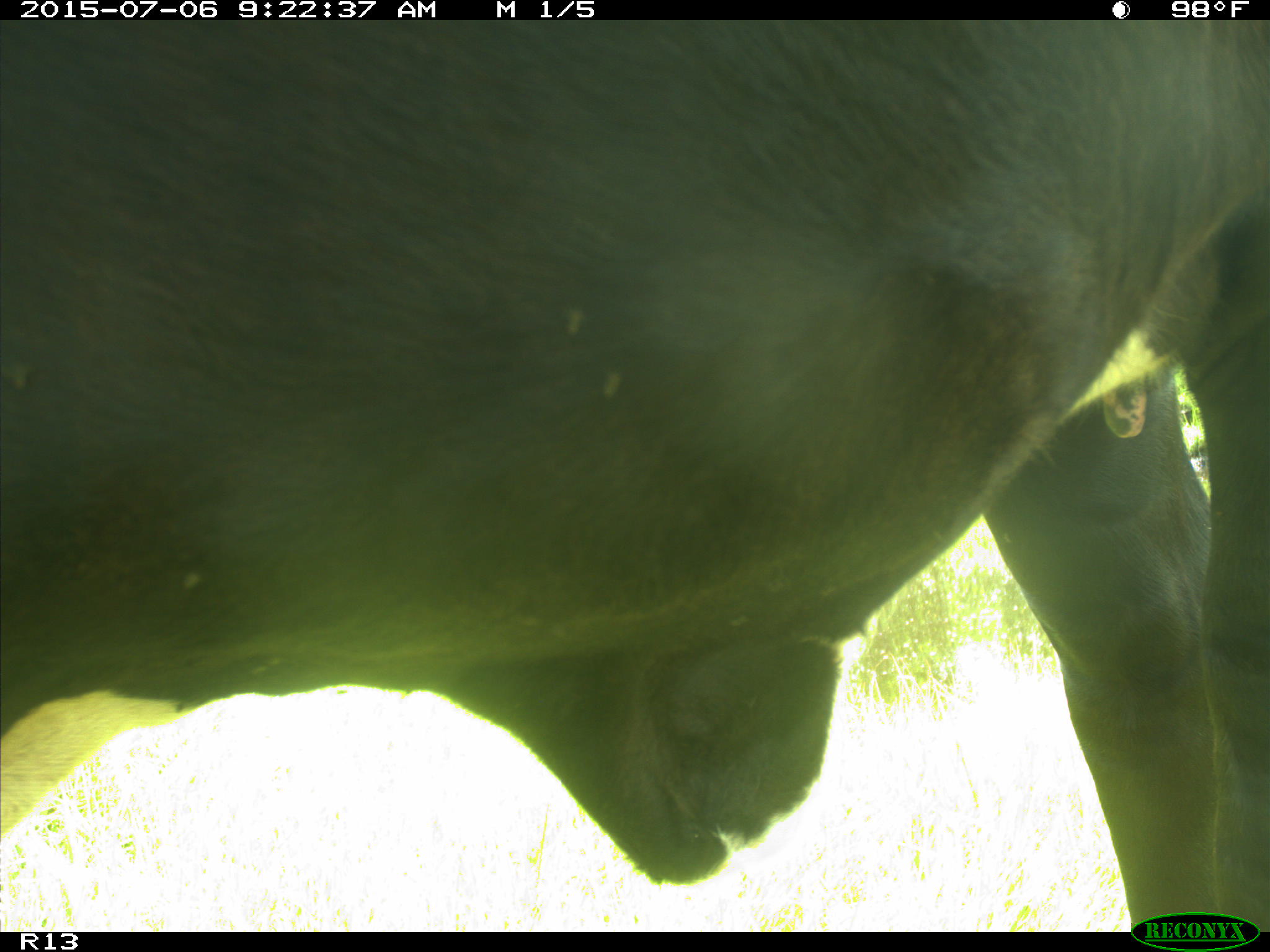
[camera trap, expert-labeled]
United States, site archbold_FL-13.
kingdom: Animalia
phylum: Chordata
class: Mammalia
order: Artiodactyla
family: Bovidae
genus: Bos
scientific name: Bos taurus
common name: domestic cow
Bos taurus (domestic cow).